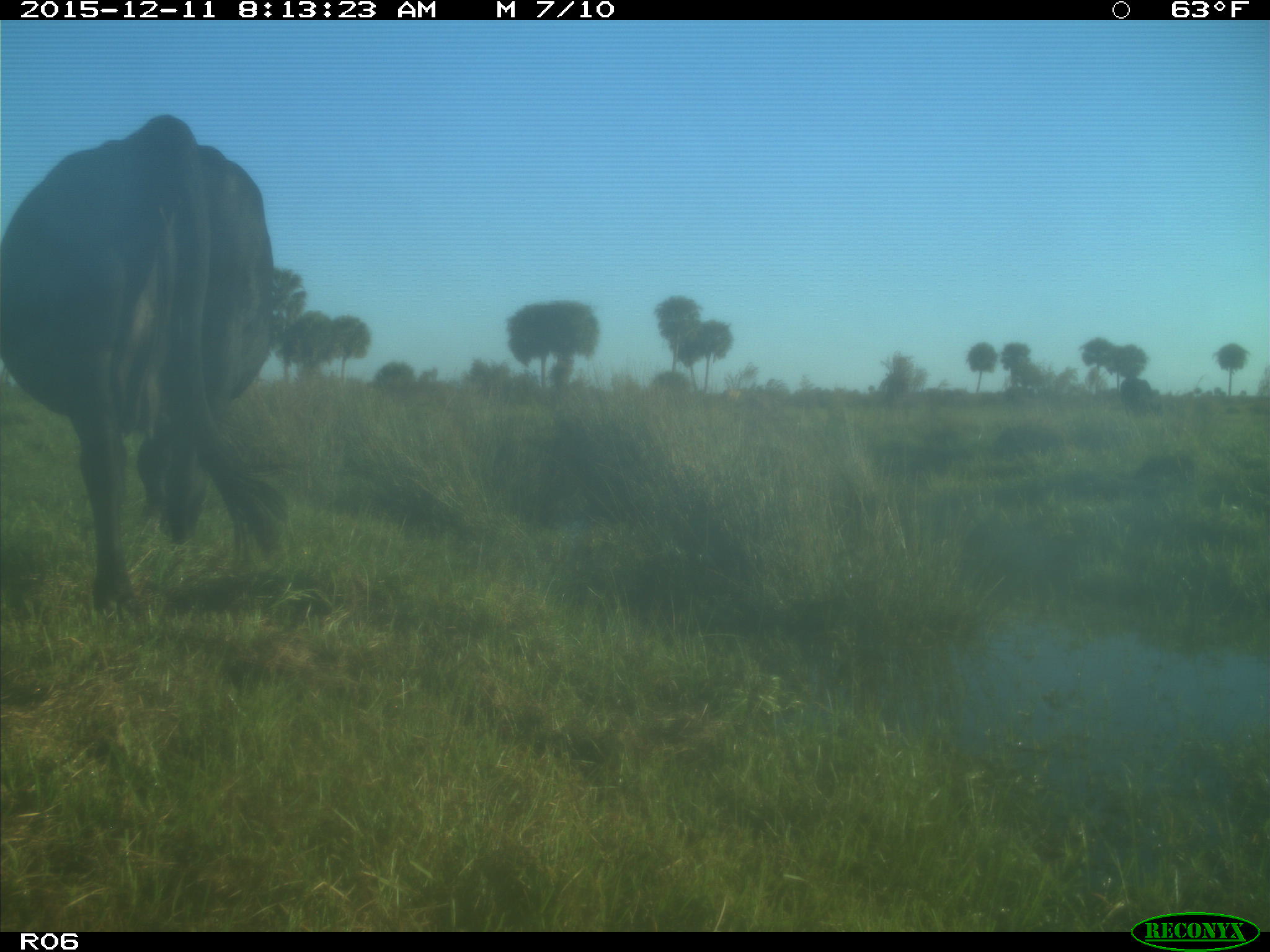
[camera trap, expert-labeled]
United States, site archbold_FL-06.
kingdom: Animalia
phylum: Chordata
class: Mammalia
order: Artiodactyla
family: Bovidae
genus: Bos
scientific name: Bos taurus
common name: domestic cow